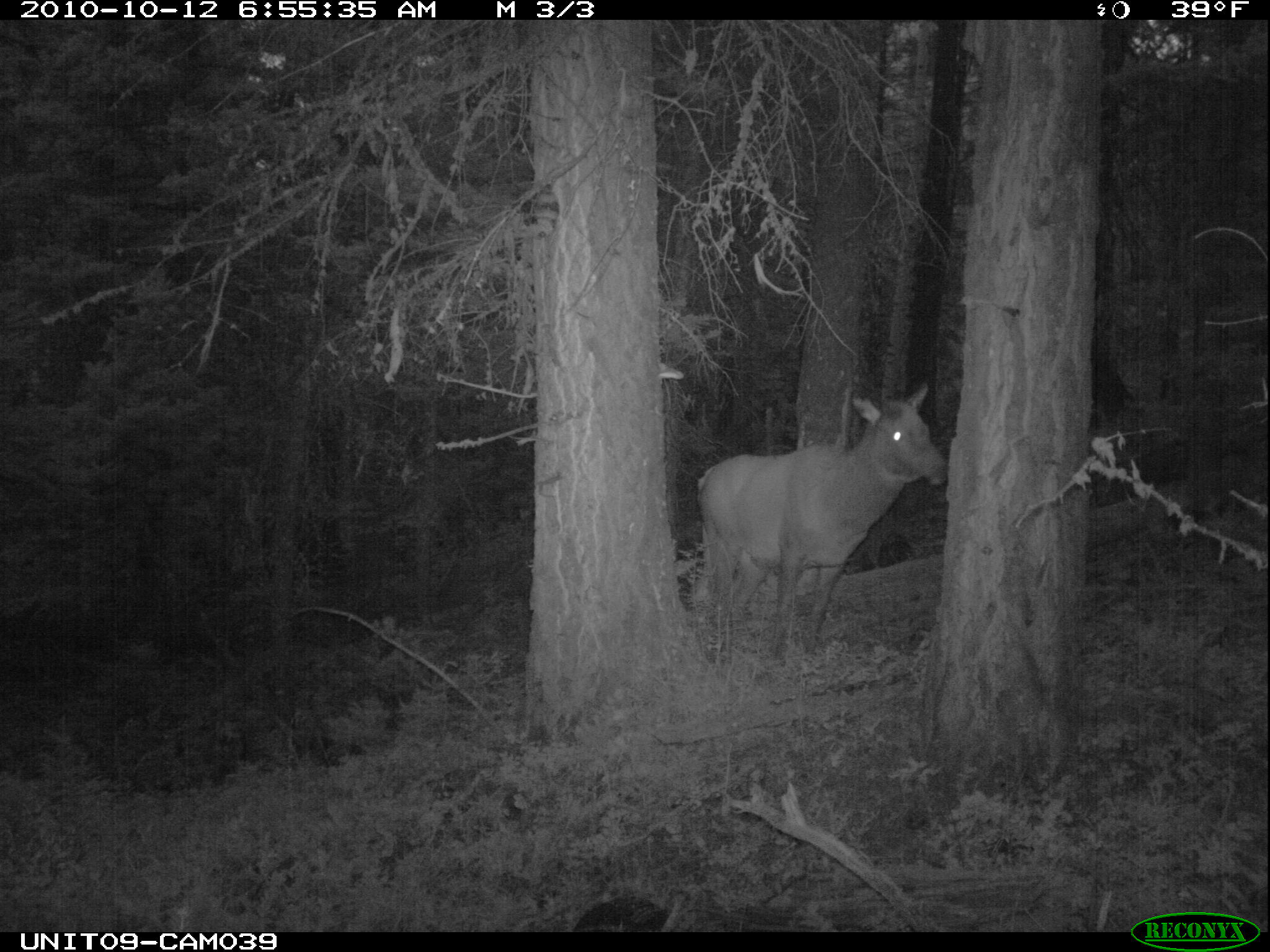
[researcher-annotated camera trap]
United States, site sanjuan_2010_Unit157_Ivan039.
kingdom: Animalia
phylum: Chordata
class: Mammalia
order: Artiodactyla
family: Cervidae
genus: Cervus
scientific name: Cervus elaphus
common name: red deer